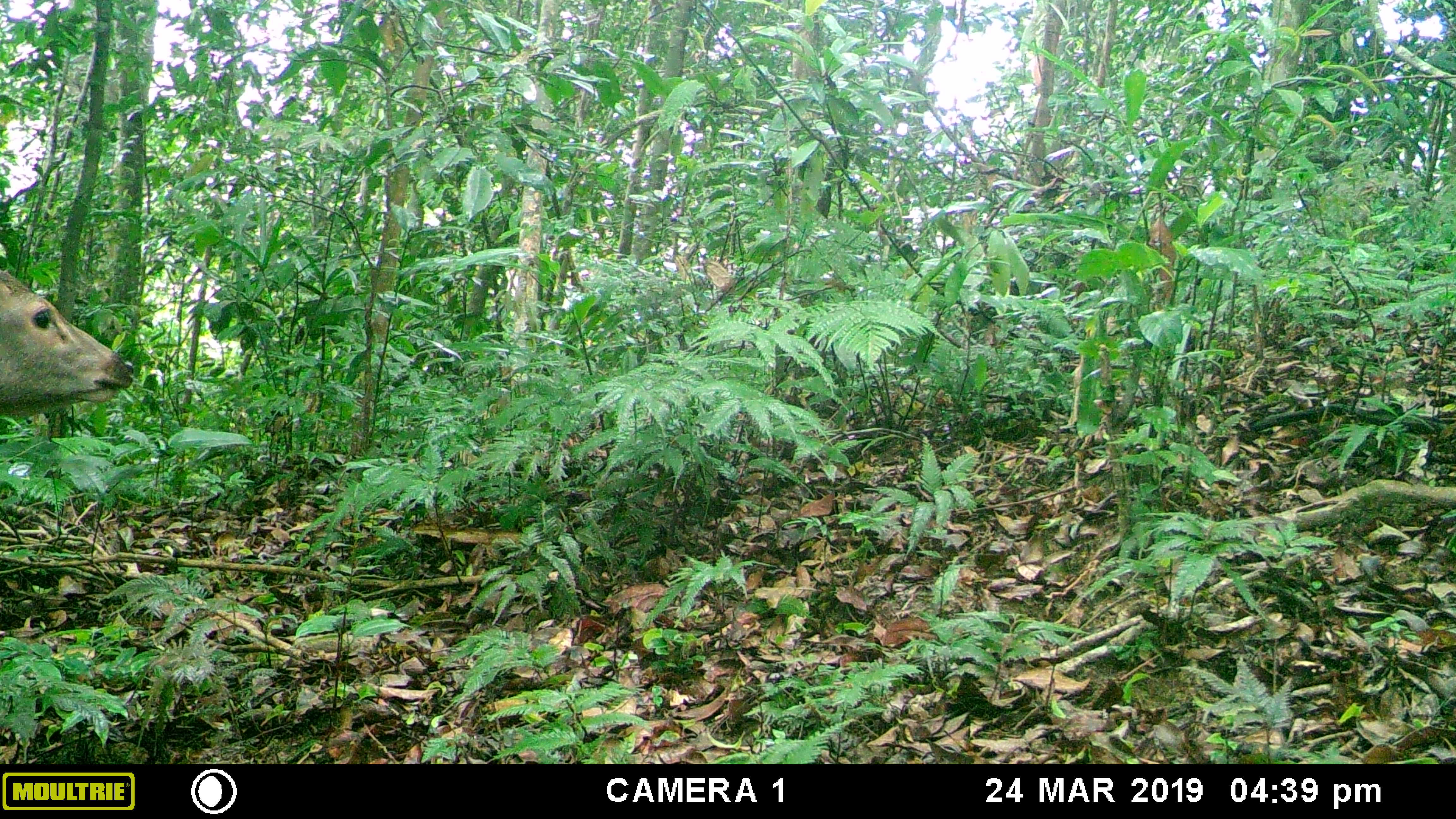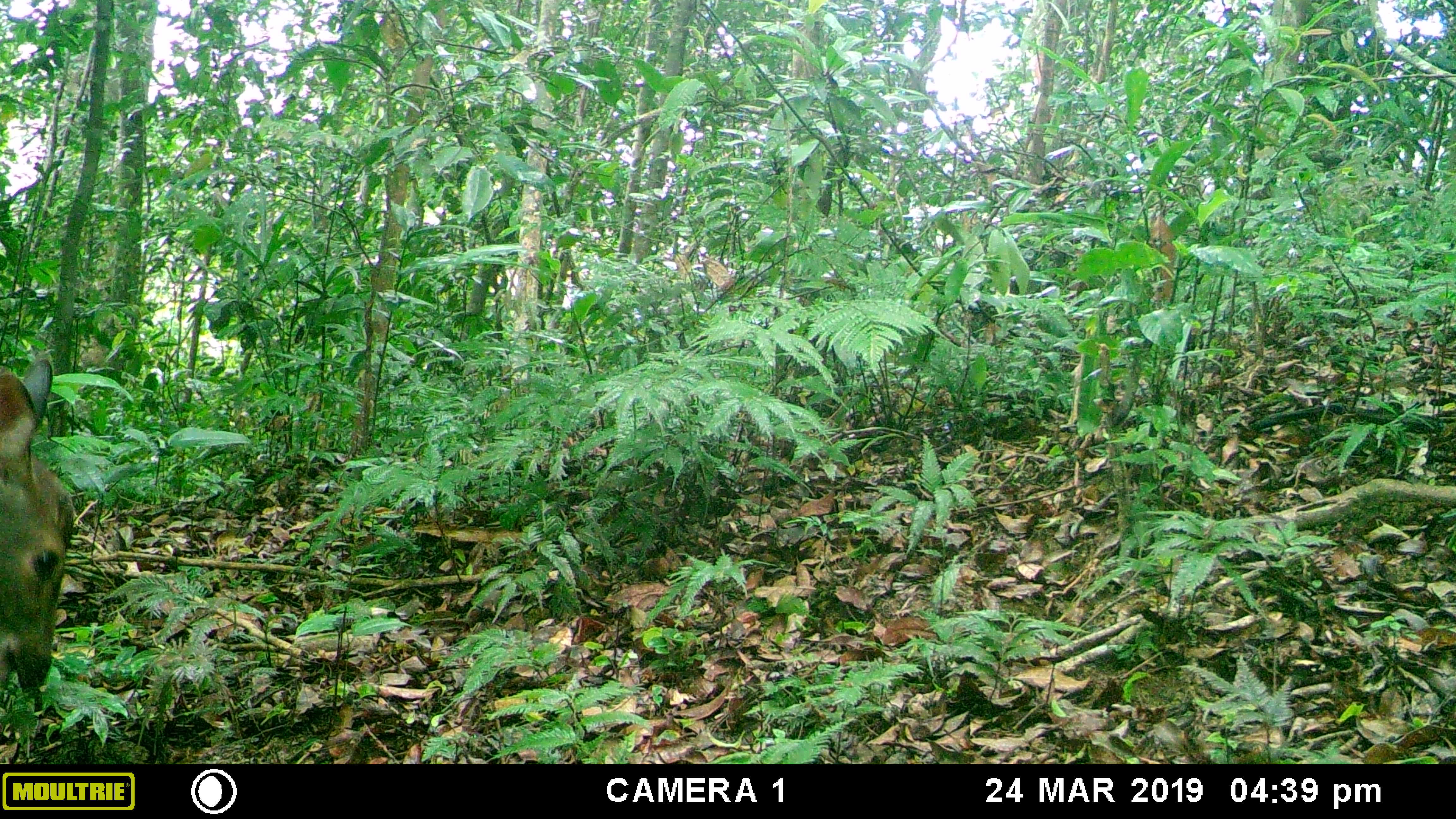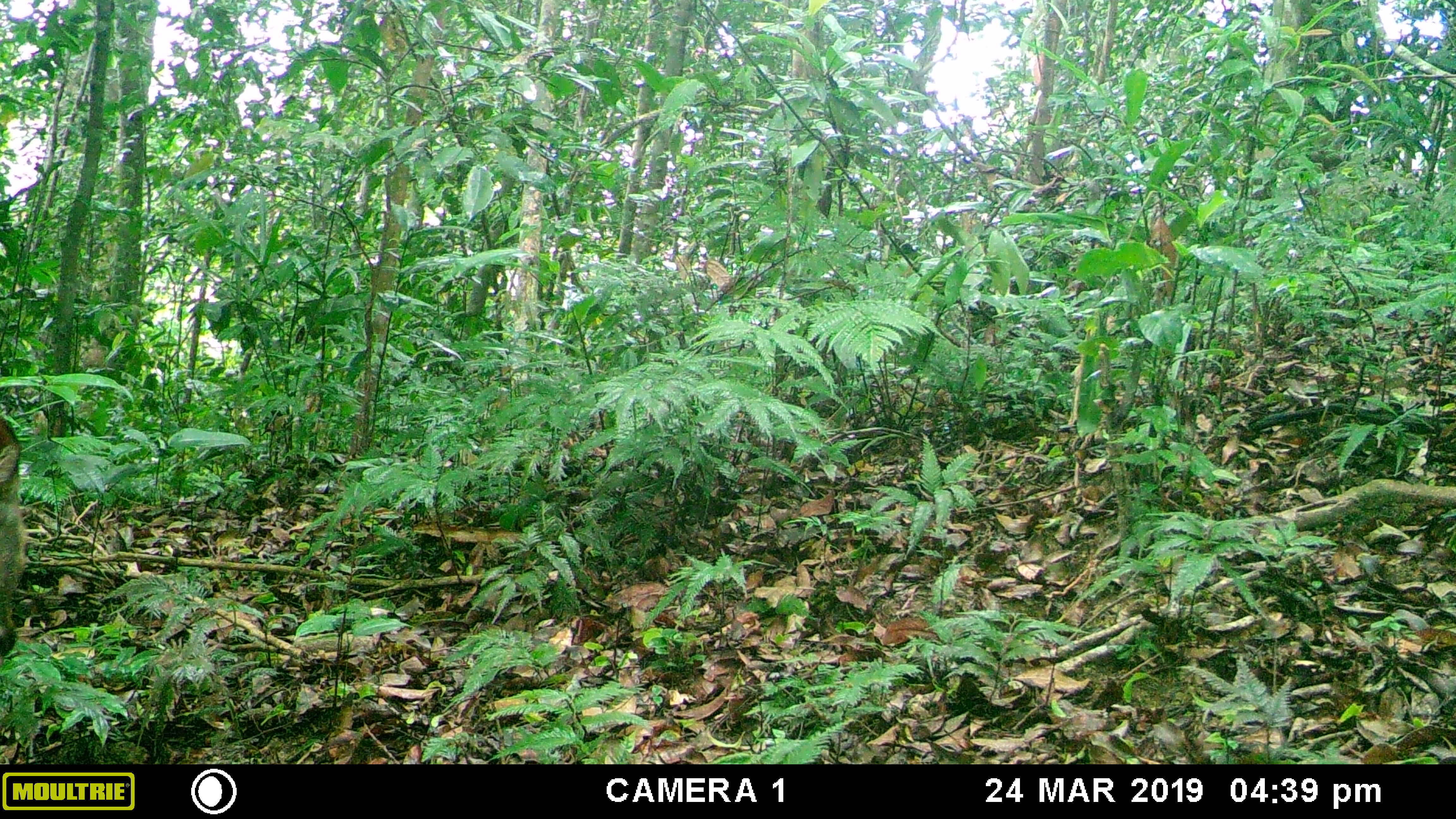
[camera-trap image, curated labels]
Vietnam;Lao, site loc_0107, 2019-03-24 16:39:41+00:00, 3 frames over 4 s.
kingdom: Animalia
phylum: Chordata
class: Mammalia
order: Artiodactyla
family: Cervidae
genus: Rusa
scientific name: Rusa unicolor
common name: sambar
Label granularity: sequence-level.